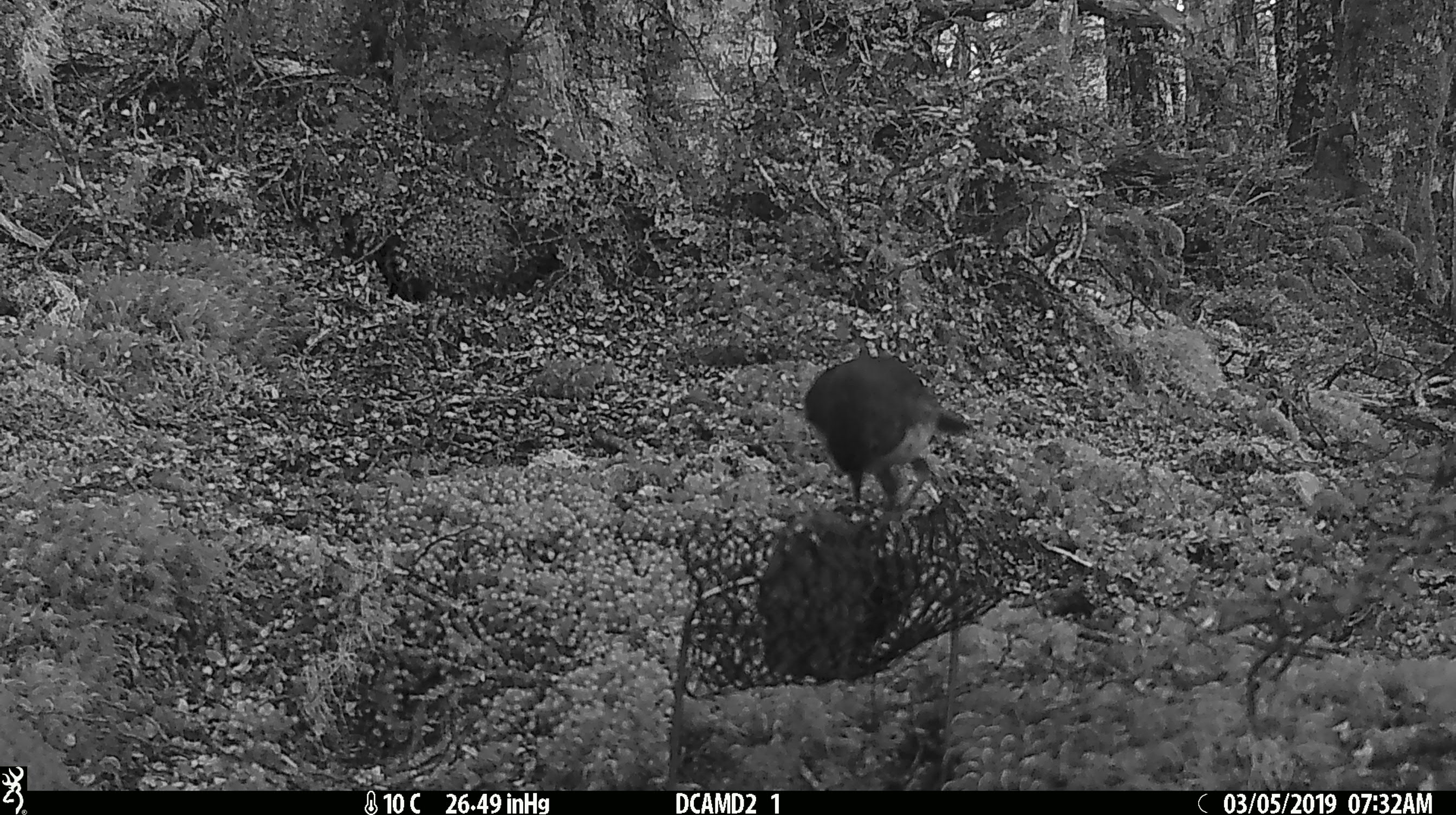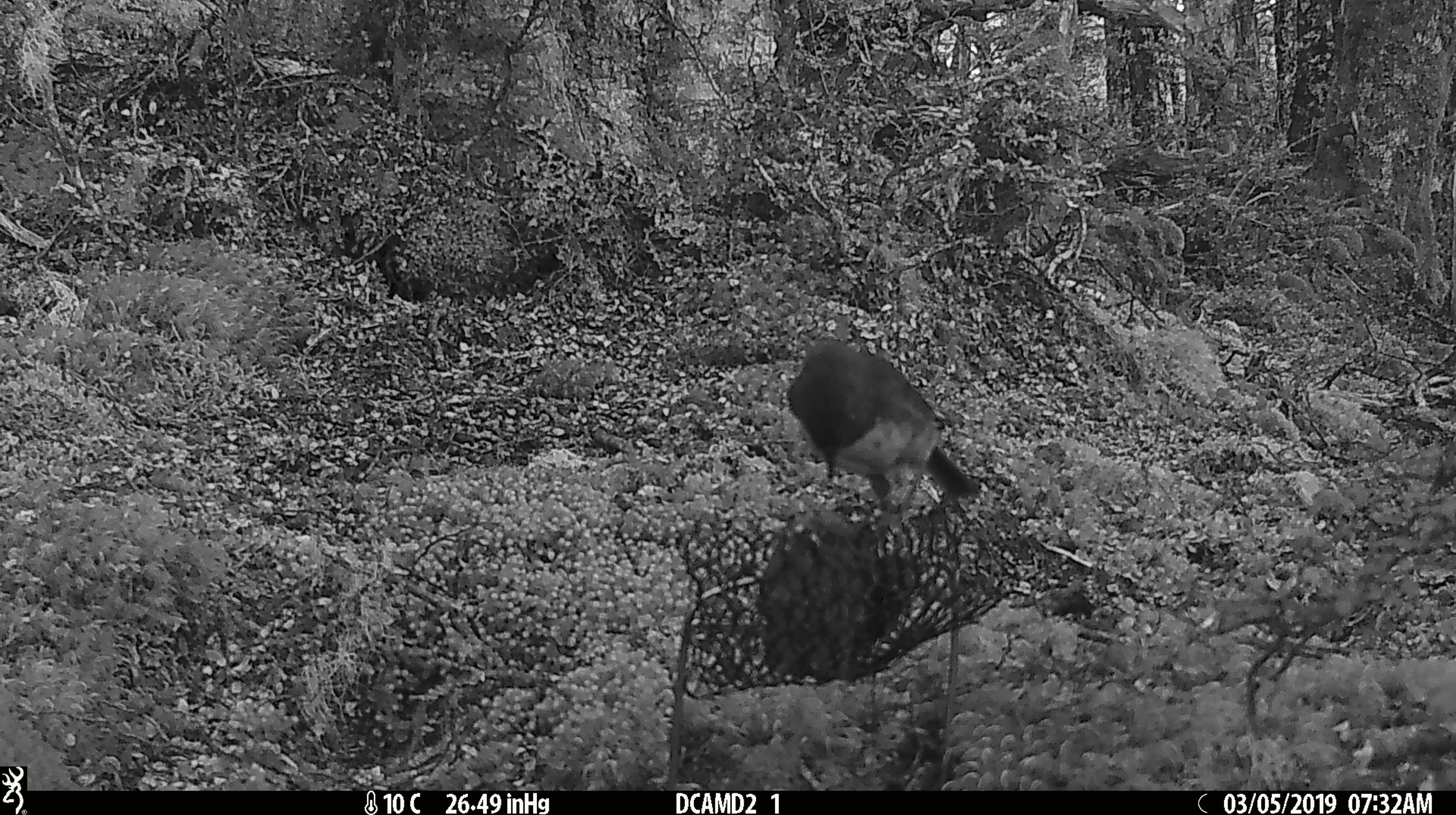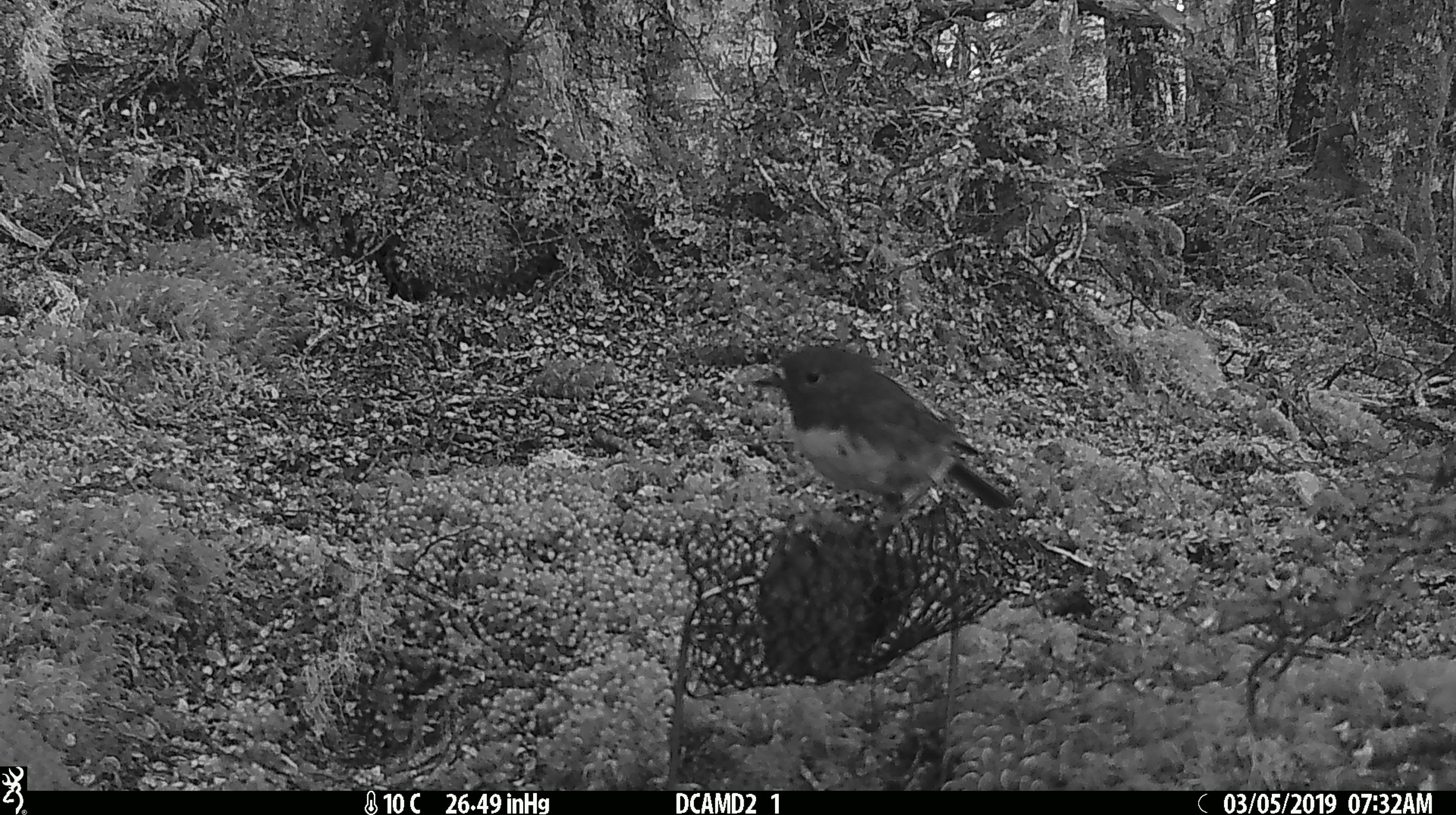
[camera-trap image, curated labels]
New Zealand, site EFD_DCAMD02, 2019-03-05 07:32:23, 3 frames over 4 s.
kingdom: Animalia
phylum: Chordata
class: Aves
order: Passeriformes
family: Petroicidae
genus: Petroica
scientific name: Petroica australis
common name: new zealand robin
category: robin